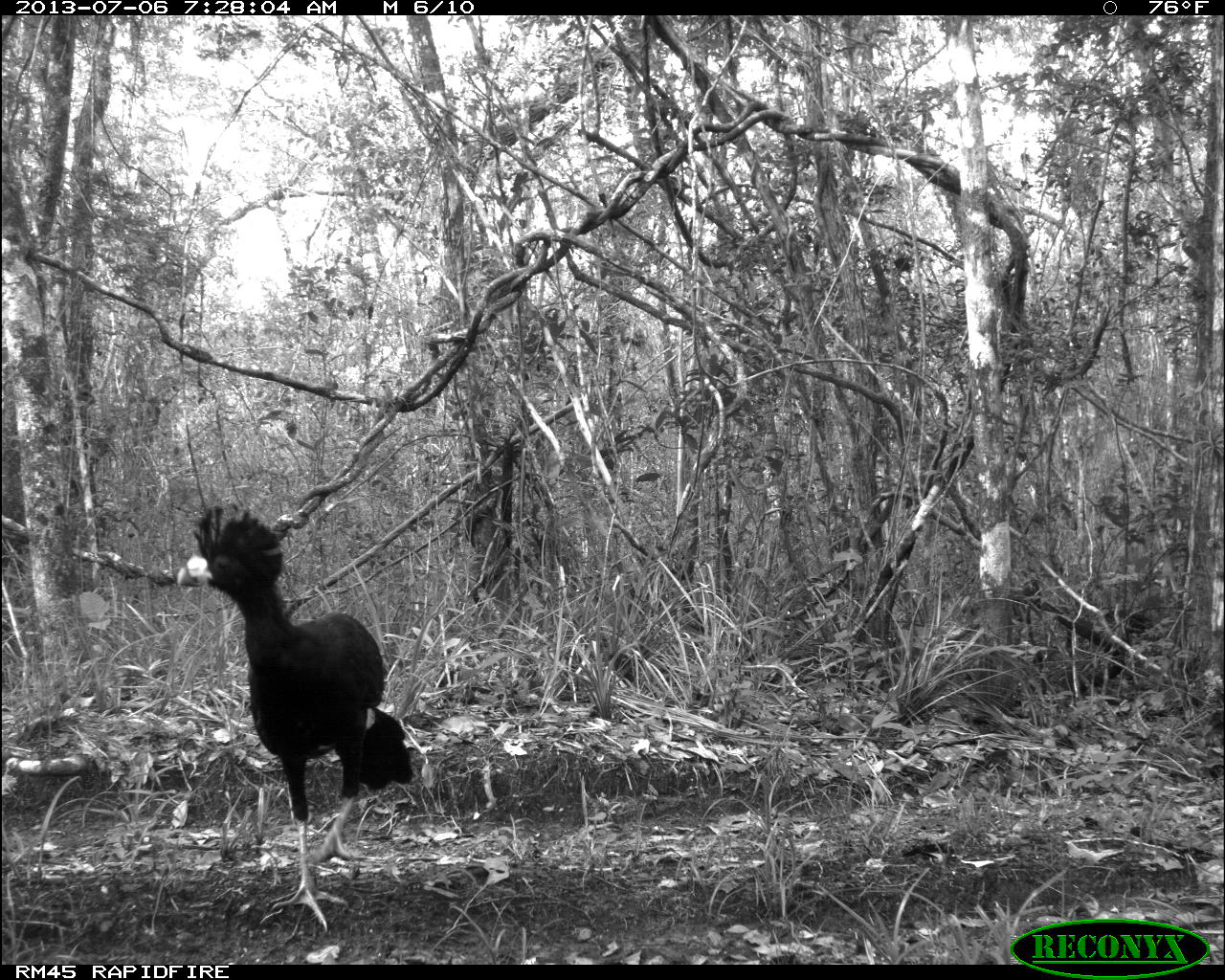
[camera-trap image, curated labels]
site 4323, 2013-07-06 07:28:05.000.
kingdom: Animalia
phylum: Chordata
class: Aves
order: Galliformes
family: Cracidae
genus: Crax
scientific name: Crax rubra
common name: great curassow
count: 1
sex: male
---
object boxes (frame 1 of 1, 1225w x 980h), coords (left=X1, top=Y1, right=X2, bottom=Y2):
crax rubra: (left=173, top=504, right=415, bottom=935)